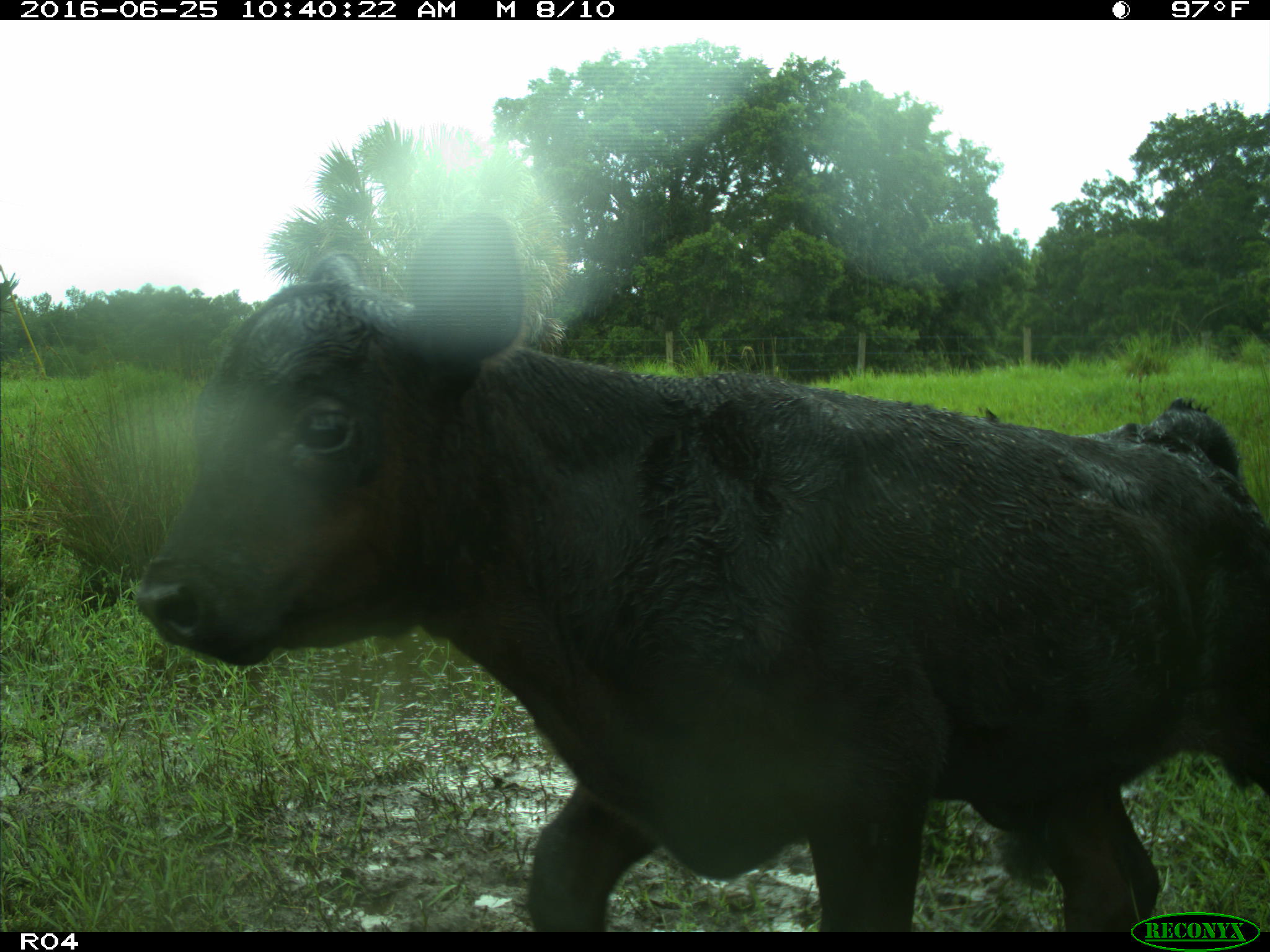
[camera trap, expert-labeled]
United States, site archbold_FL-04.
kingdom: Animalia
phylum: Chordata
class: Mammalia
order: Artiodactyla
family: Bovidae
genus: Bos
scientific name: Bos taurus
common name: domestic cow